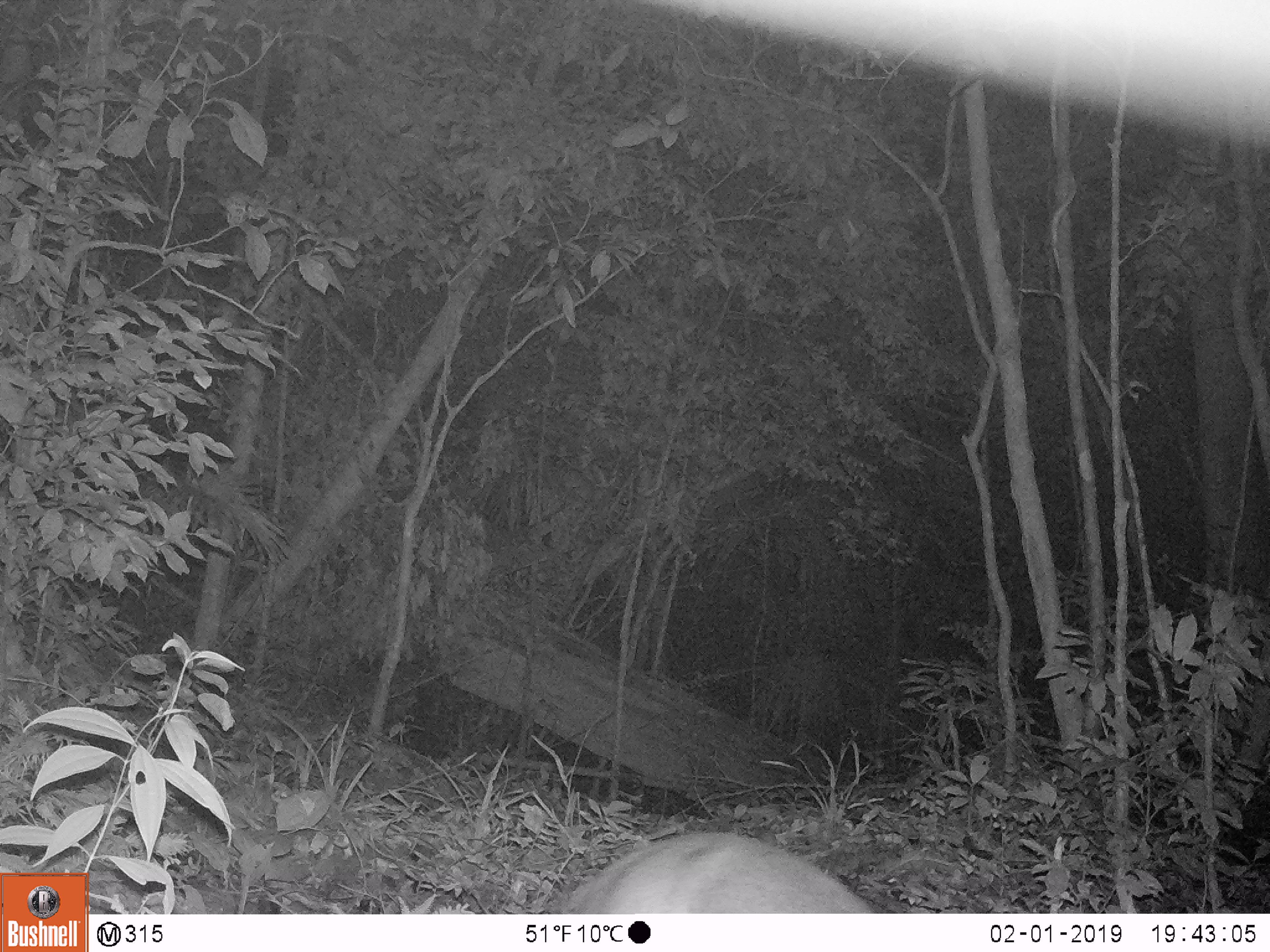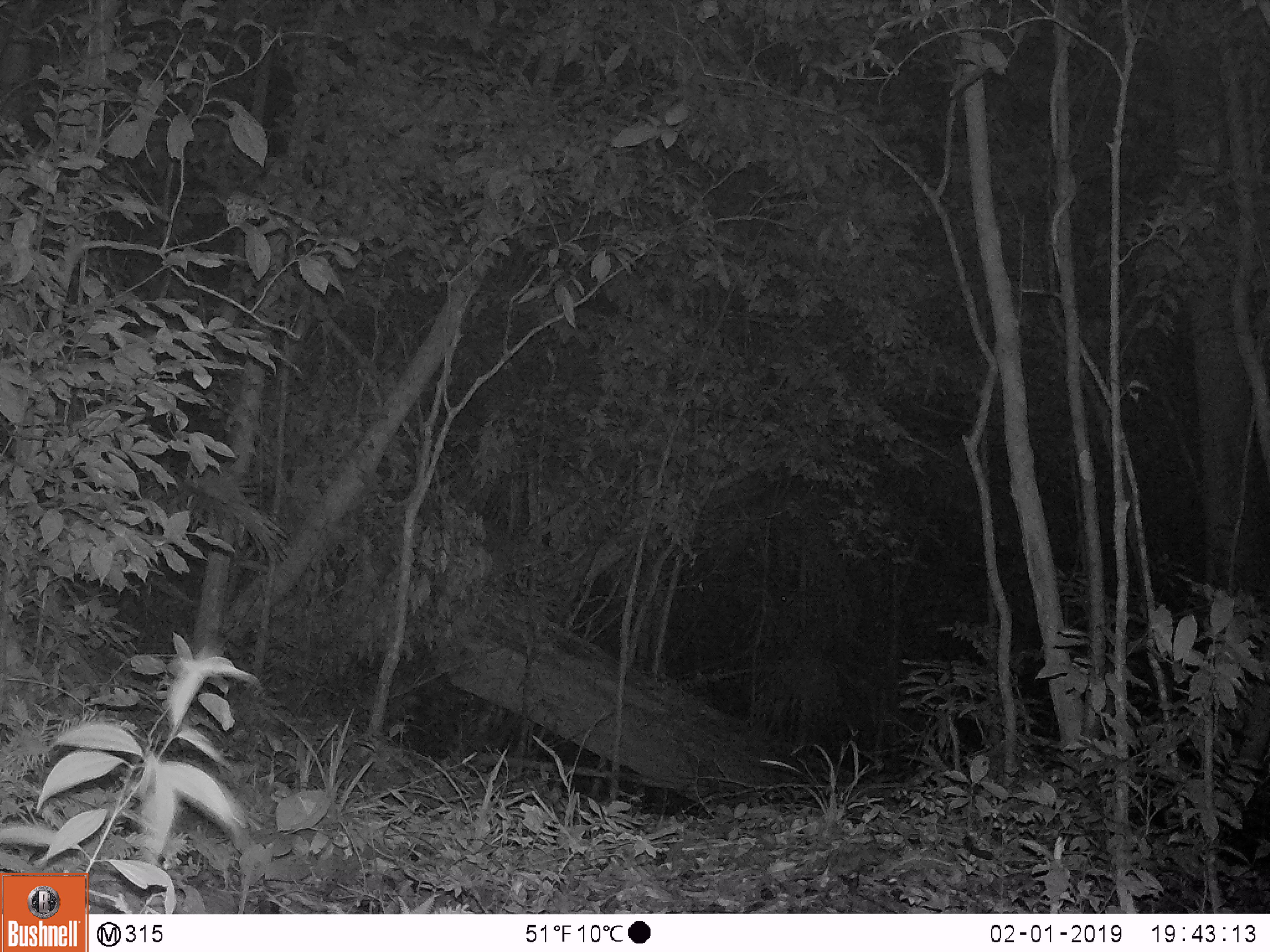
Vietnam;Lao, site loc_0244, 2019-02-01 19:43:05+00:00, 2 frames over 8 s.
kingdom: Animalia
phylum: Chordata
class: Mammalia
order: Artiodactyla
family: Cervidae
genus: Muntiacus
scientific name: Muntiacus vuquangensis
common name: large-antlered muntjac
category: large antlered muntjac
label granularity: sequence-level